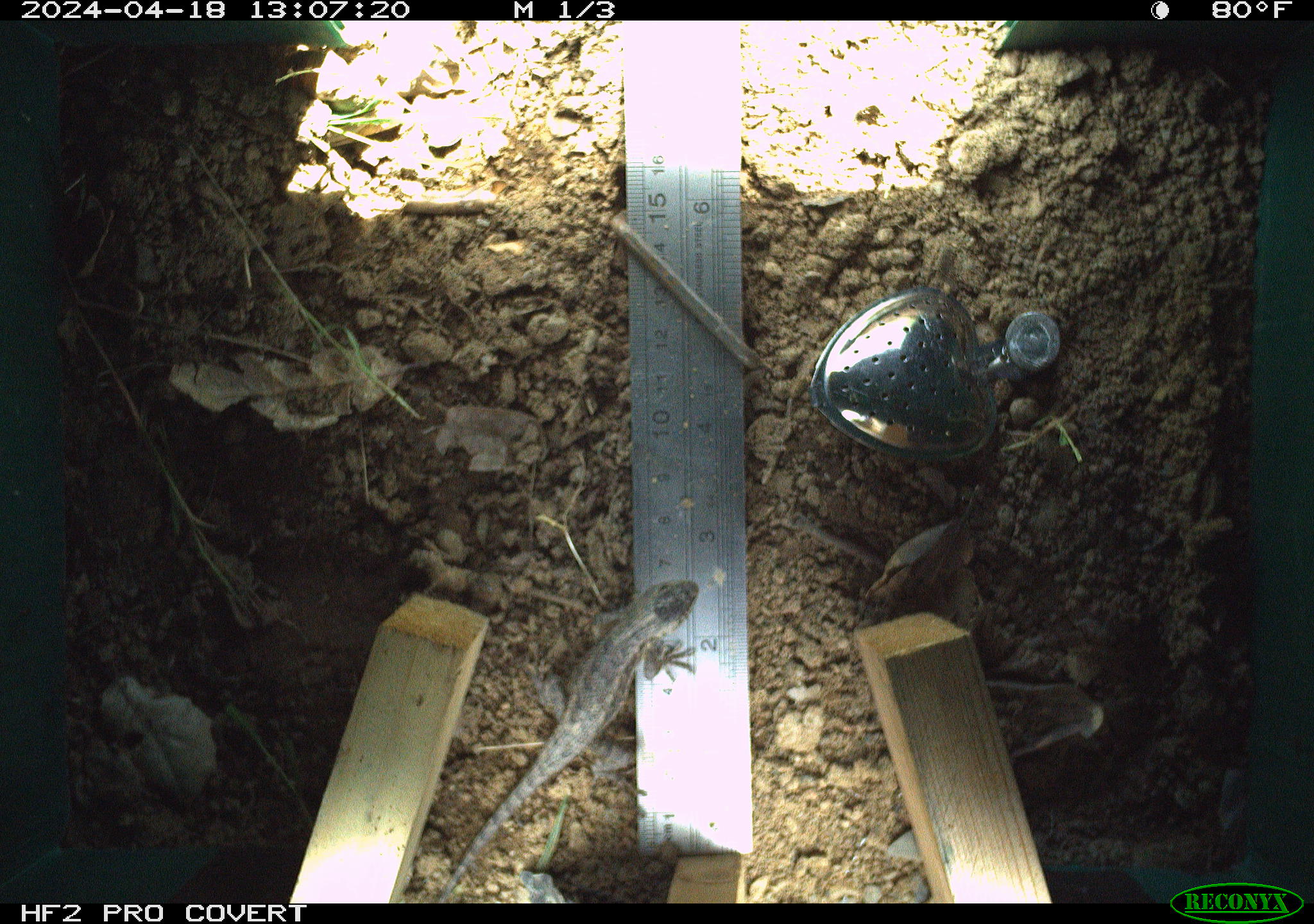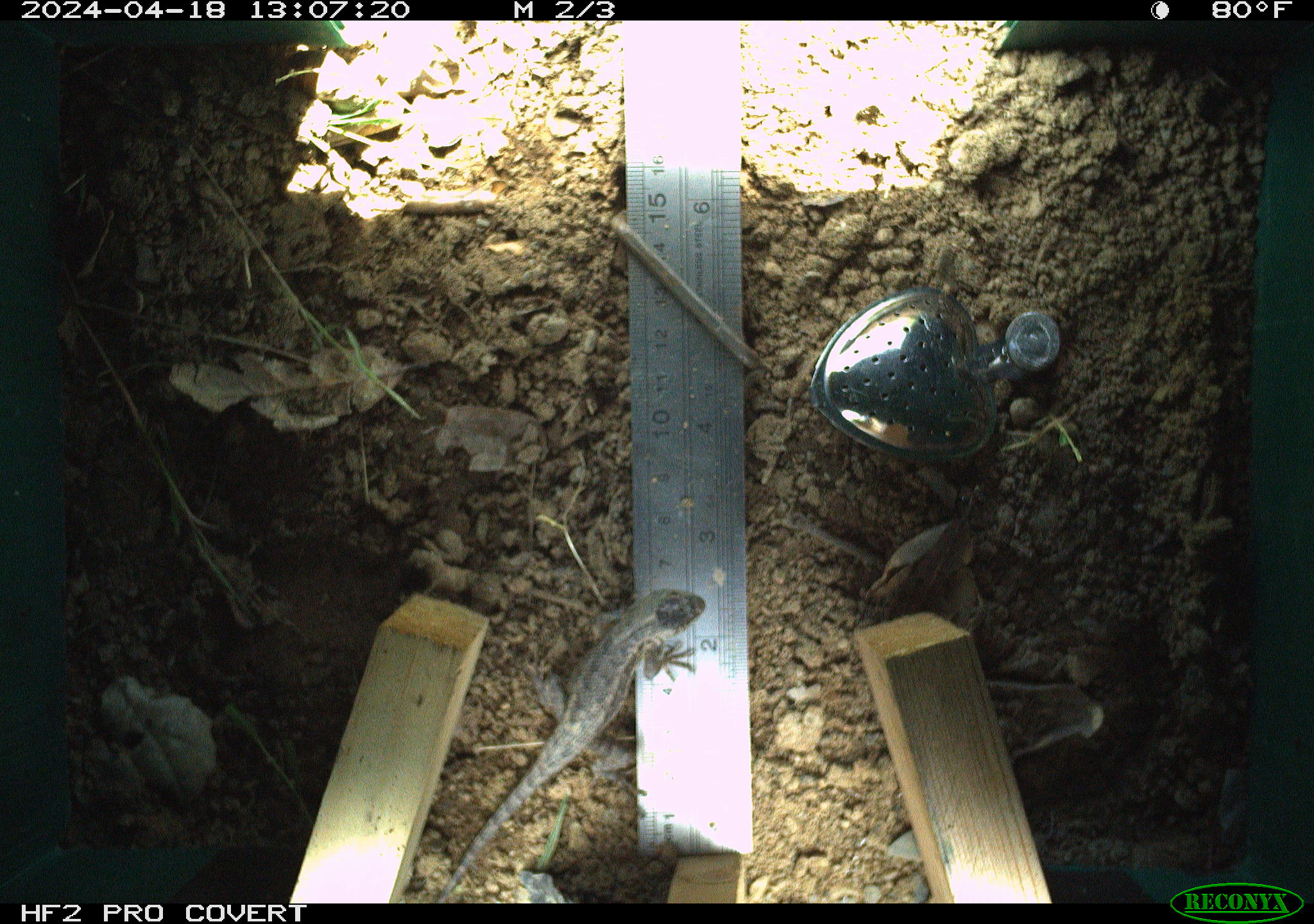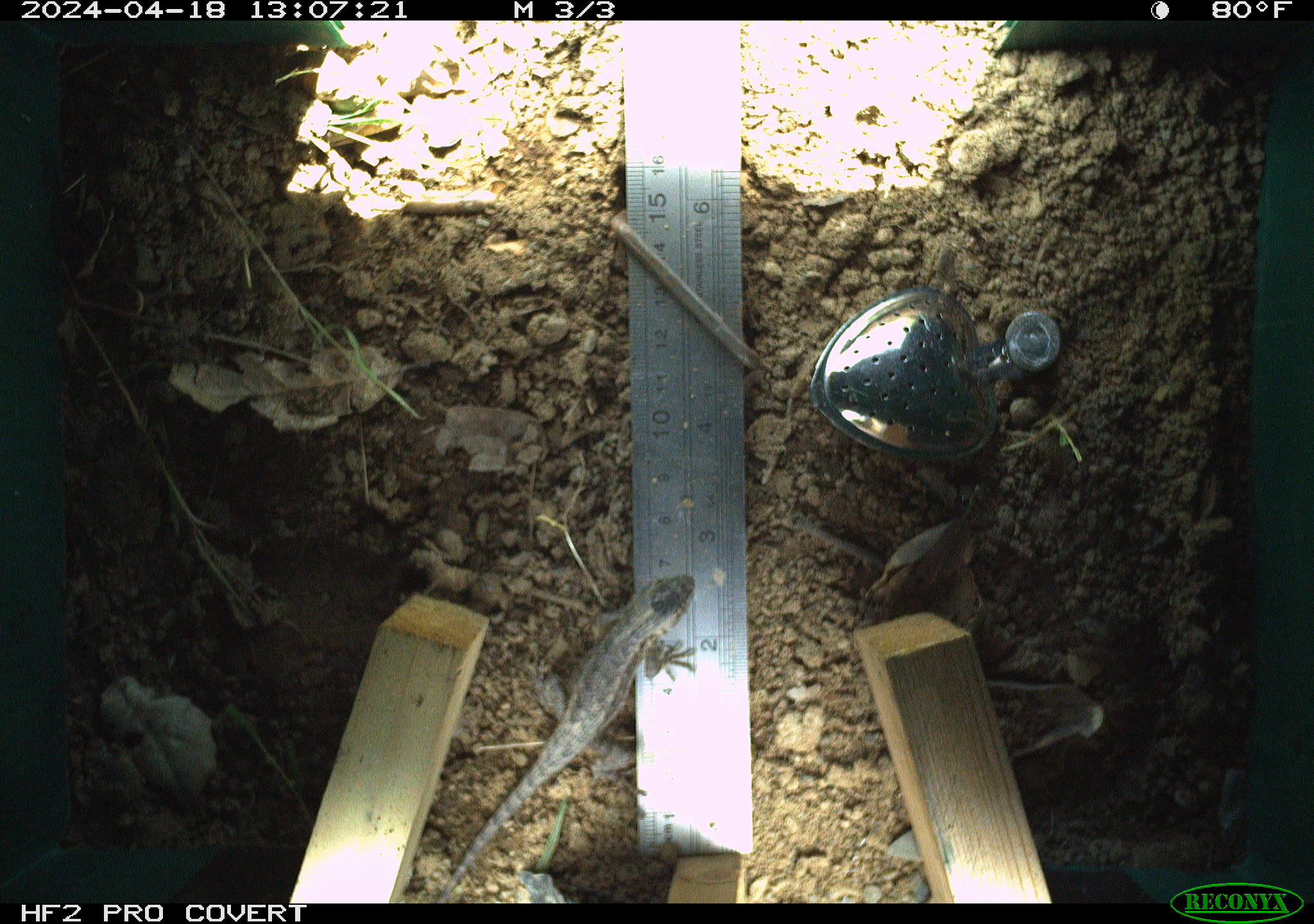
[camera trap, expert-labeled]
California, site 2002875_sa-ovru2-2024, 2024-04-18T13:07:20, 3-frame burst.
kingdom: Animalia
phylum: Chordata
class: Reptilia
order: Squamata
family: Phrynosomatidae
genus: Sceloporus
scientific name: Sceloporus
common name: spiny lizards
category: sceloporus species